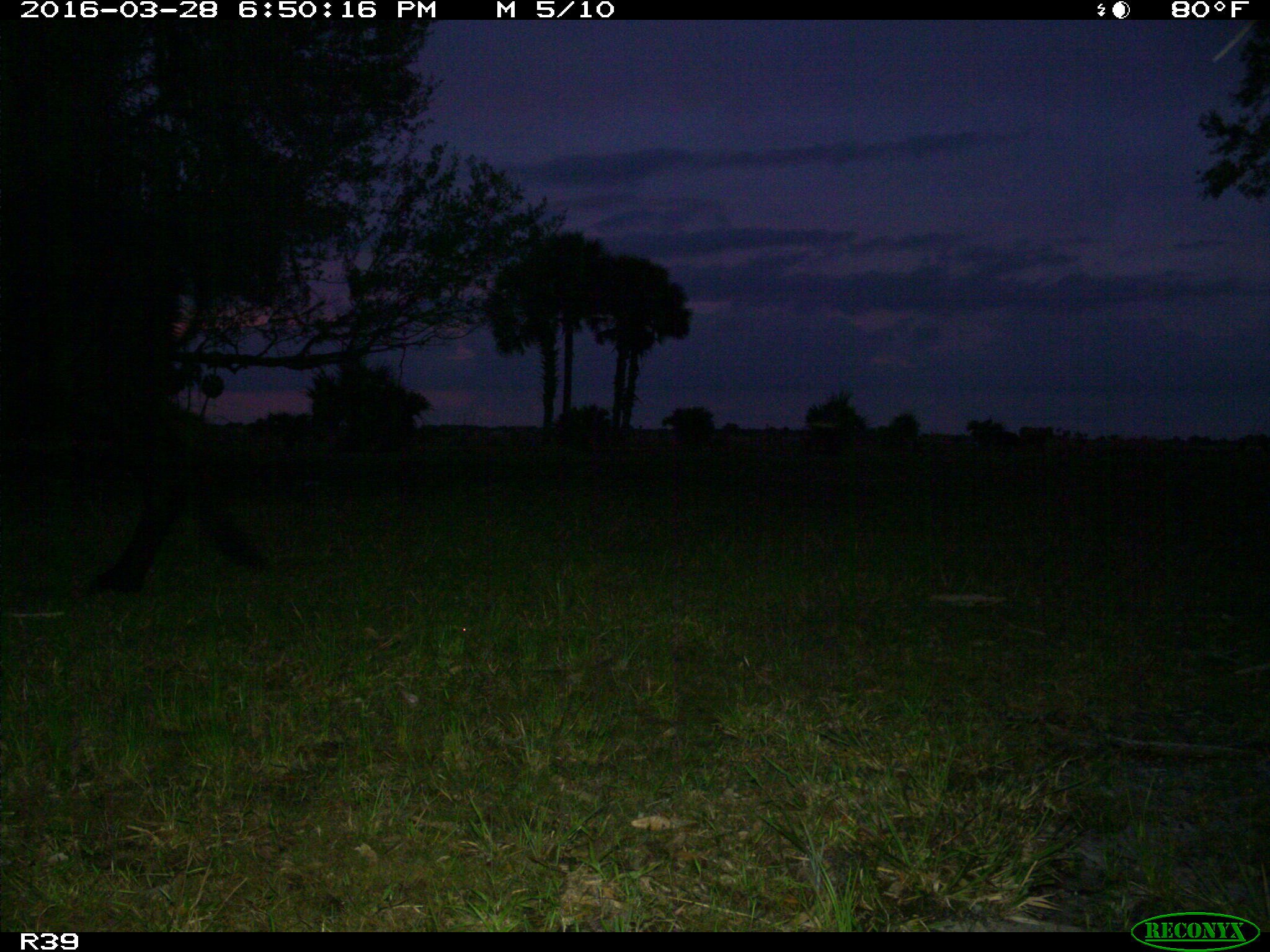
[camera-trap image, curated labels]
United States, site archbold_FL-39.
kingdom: Animalia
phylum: Chordata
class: Mammalia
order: Artiodactyla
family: Bovidae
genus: Bos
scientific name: Bos taurus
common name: domestic cow